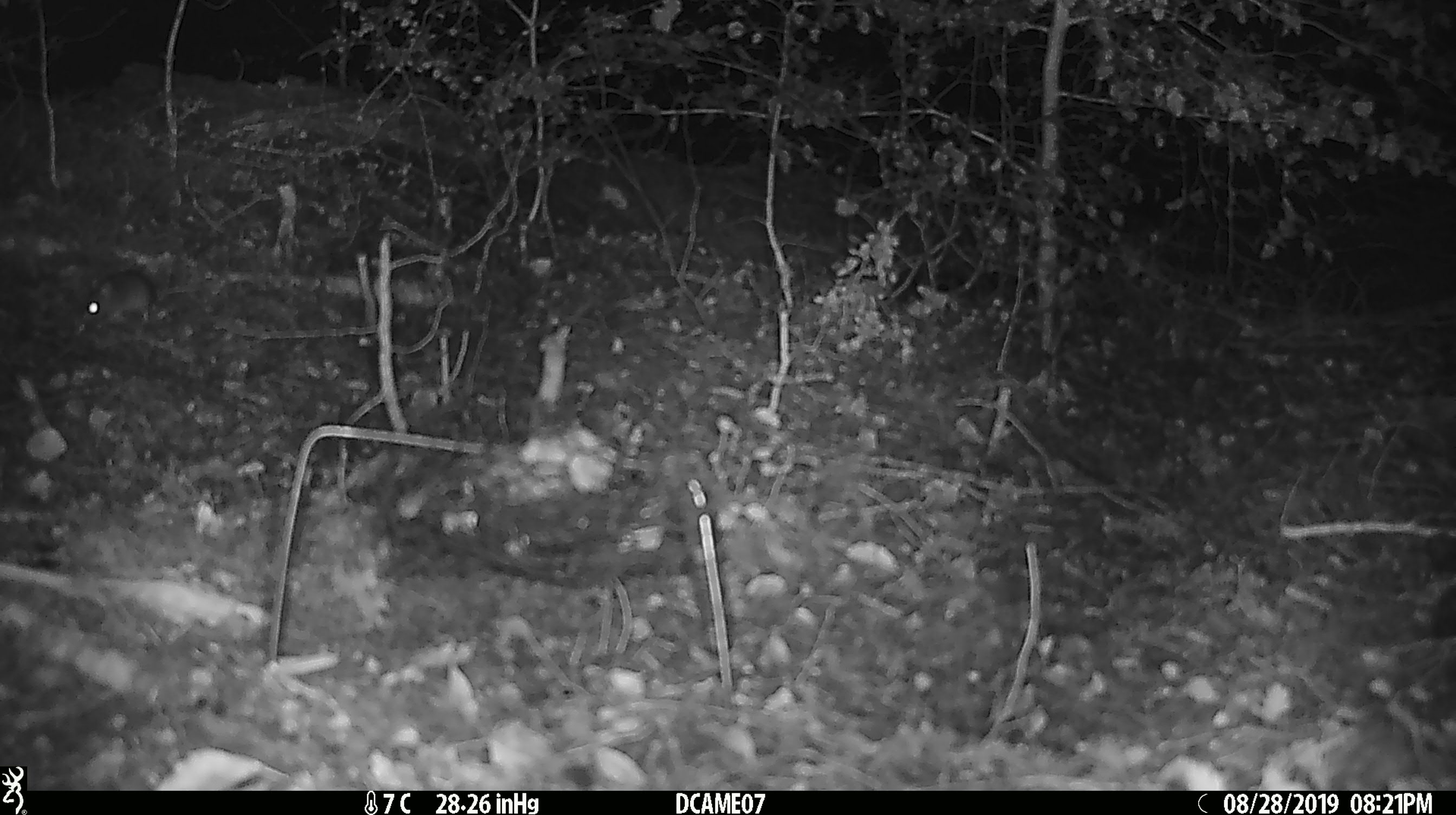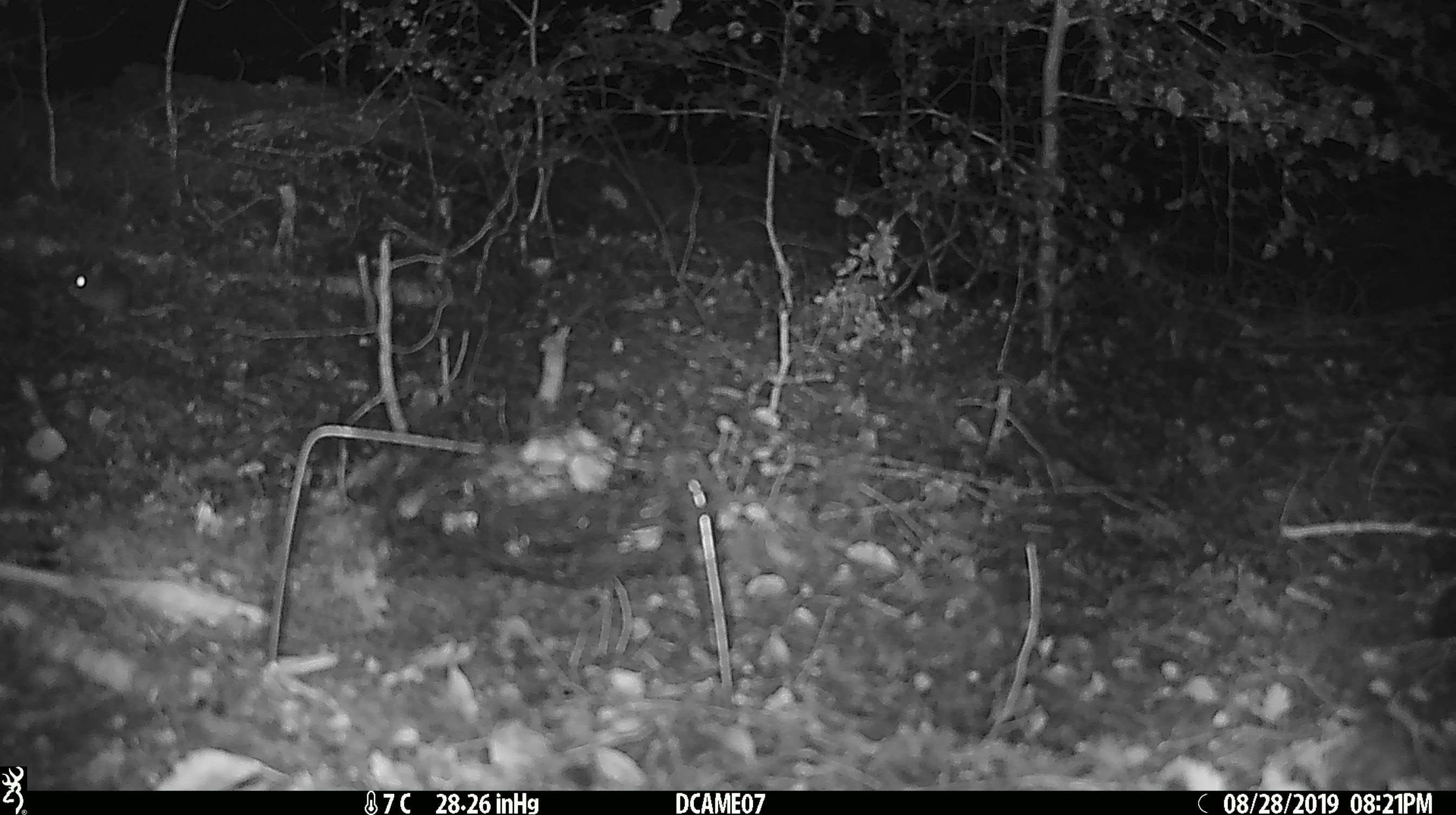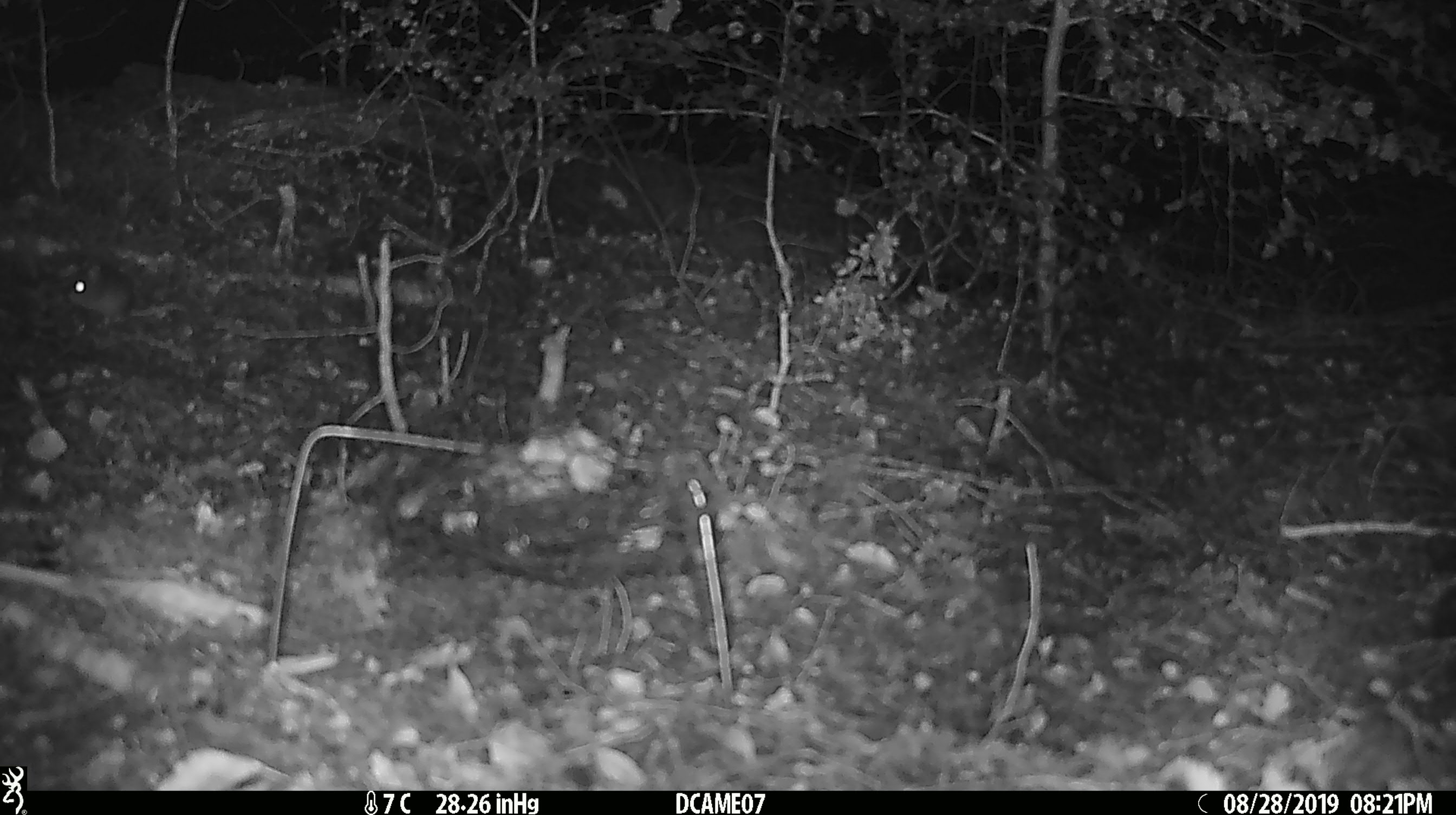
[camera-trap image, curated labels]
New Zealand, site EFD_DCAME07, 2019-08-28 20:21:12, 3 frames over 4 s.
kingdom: Animalia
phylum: Chordata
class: Mammalia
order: Rodentia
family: Muridae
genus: Mus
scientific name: Mus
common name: mouse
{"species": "mouse (Mus)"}